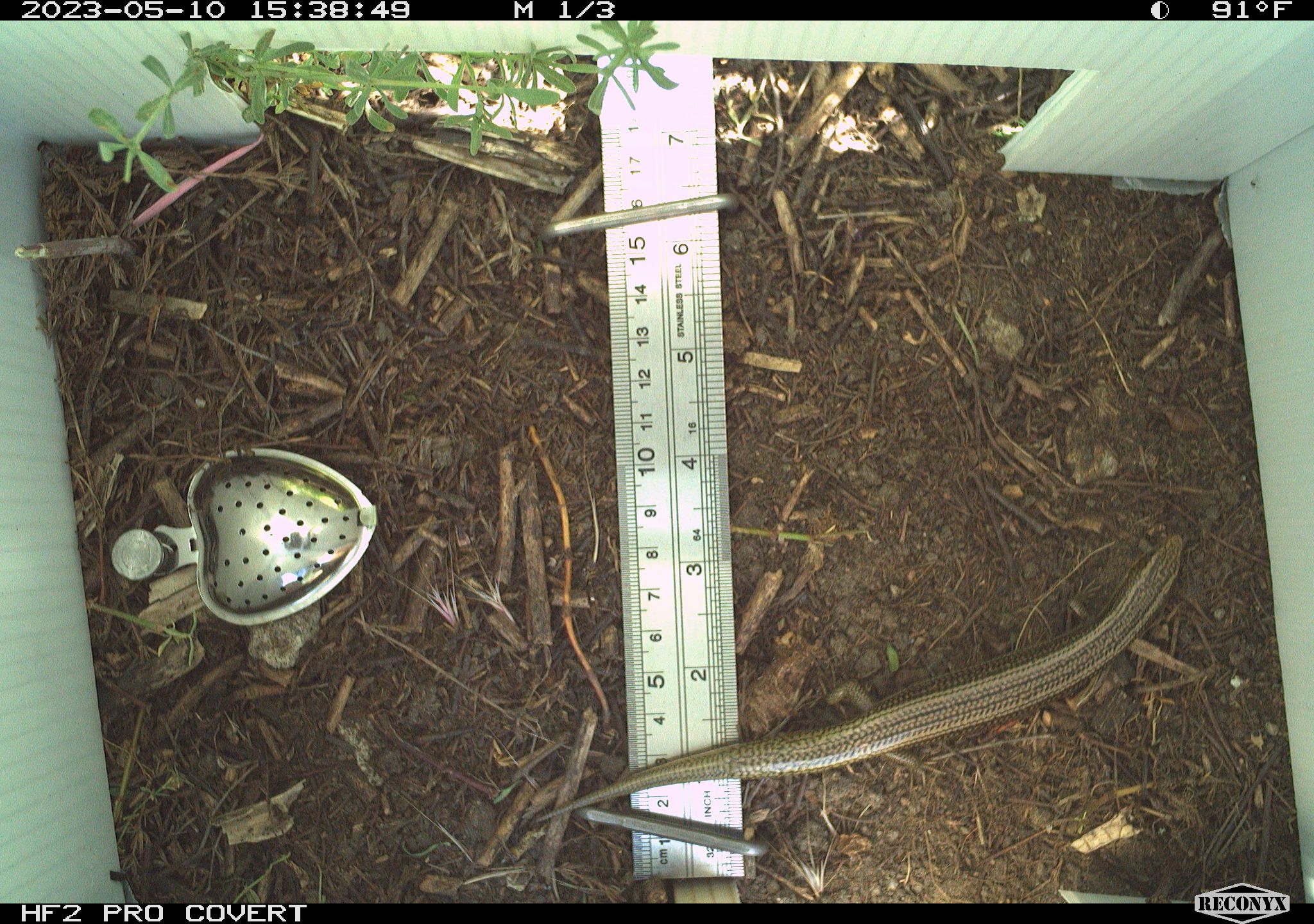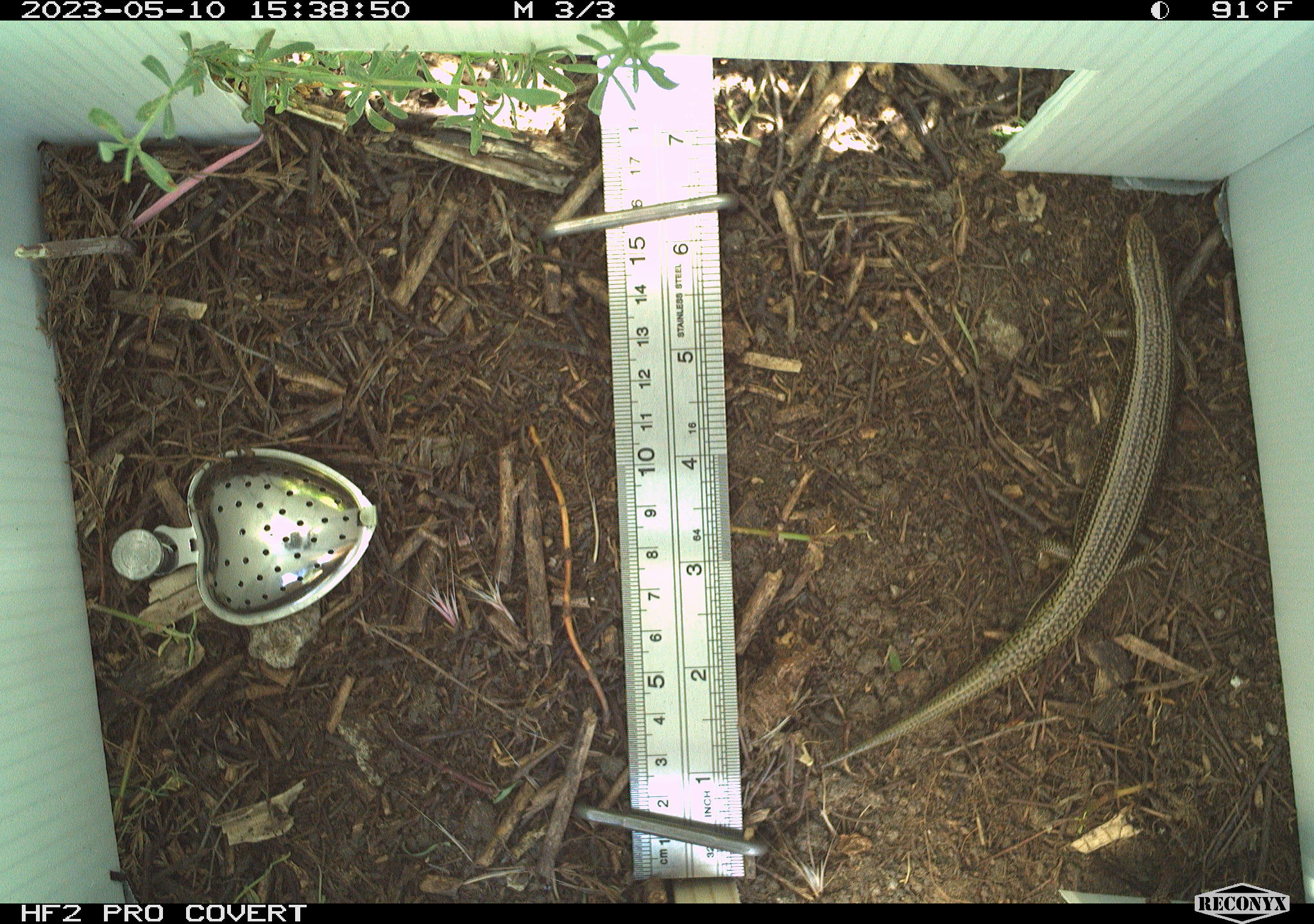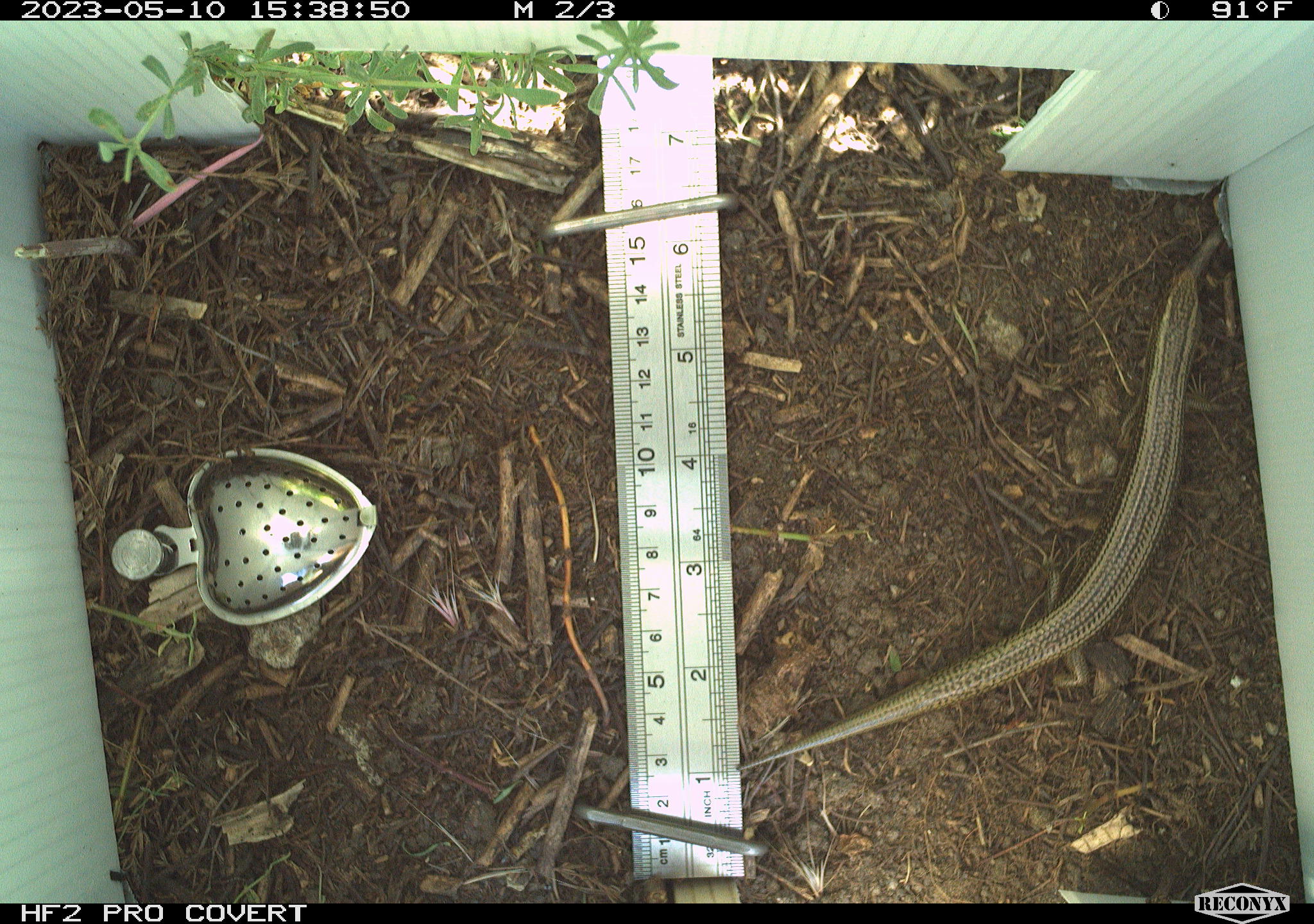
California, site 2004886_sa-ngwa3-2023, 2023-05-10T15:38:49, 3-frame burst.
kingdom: Animalia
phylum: Chordata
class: Reptilia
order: Squamata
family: Scincidae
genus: Plestiodon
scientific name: Plestiodon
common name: blue-tailed skinks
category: plestiodon species